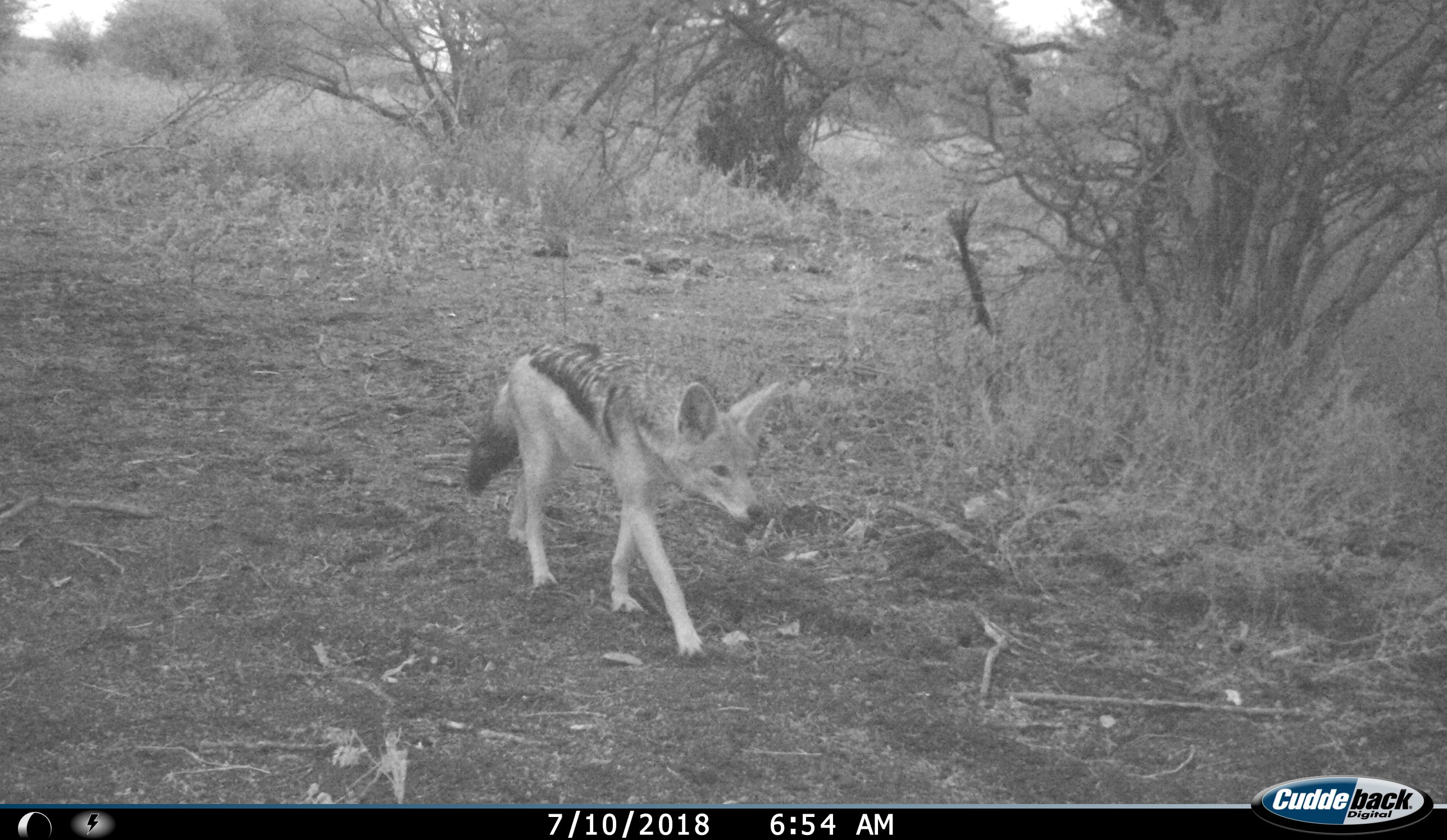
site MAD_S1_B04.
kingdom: Animalia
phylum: Chordata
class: Mammalia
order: Carnivora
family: Canidae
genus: Lupulella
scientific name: Lupulella mesomelas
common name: black-backed jackal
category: jackalblackbacked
Jackalblackbacked (black-backed jackal) (Lupulella mesomelas), count 1. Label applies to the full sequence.